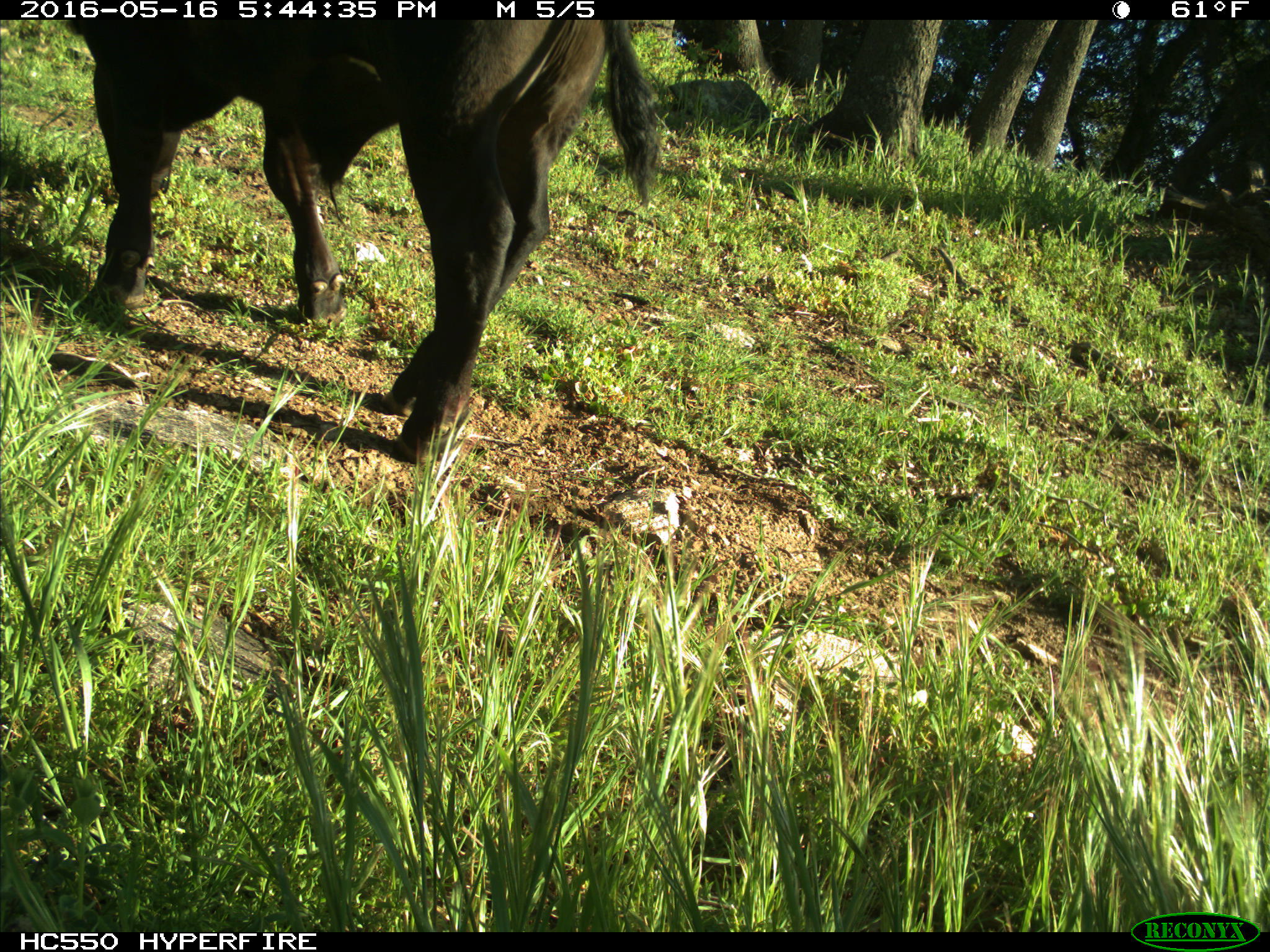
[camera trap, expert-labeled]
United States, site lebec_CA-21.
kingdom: Animalia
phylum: Chordata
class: Mammalia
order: Artiodactyla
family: Bovidae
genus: Bos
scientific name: Bos taurus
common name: domestic cow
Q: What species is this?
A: Bos taurus (domestic cow).